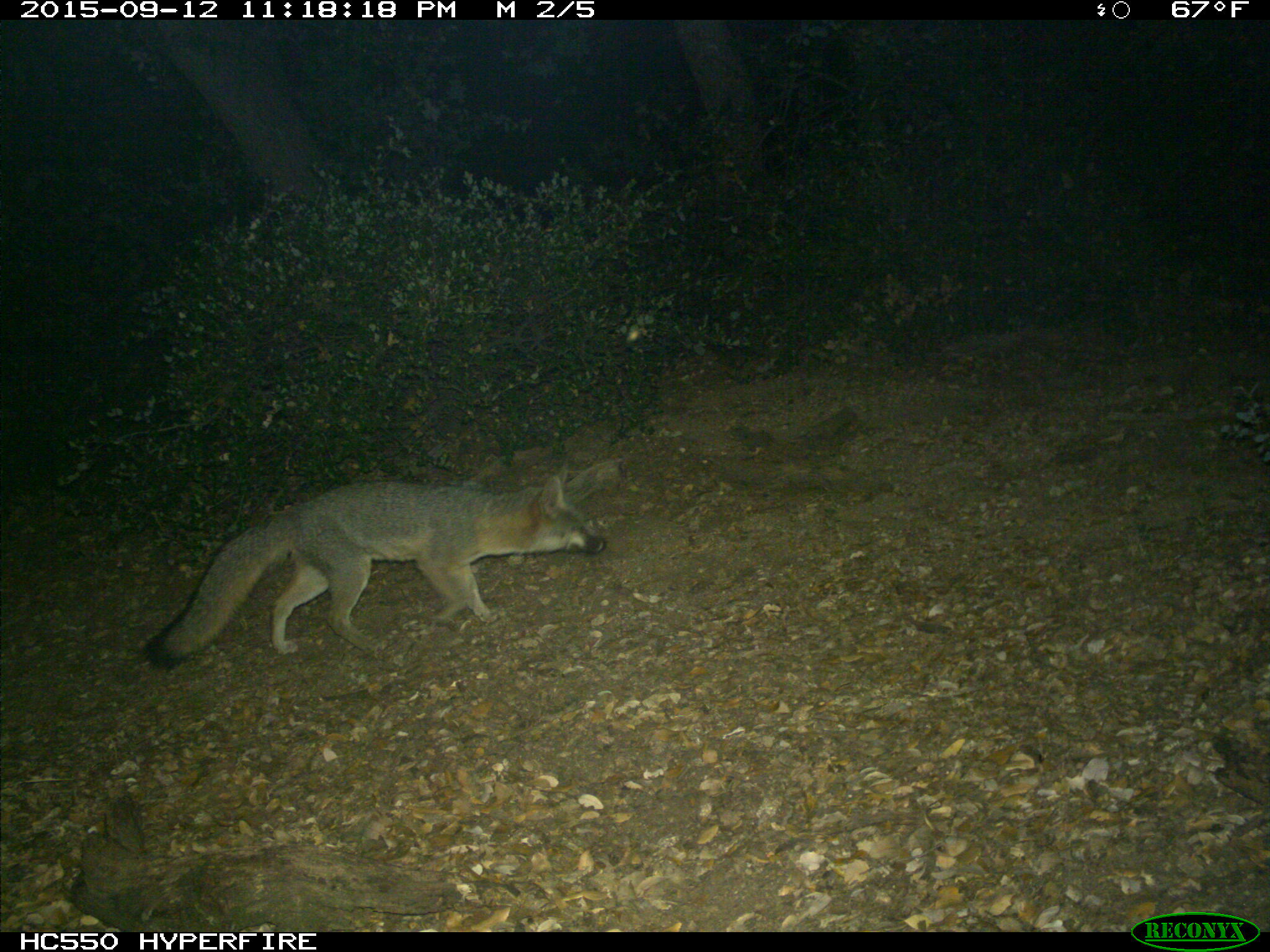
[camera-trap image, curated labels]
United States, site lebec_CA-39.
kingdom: Animalia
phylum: Chordata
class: Mammalia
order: Carnivora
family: Canidae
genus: Urocyon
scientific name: Urocyon cinereoargenteus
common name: gray fox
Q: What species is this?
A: Urocyon cinereoargenteus (gray fox).